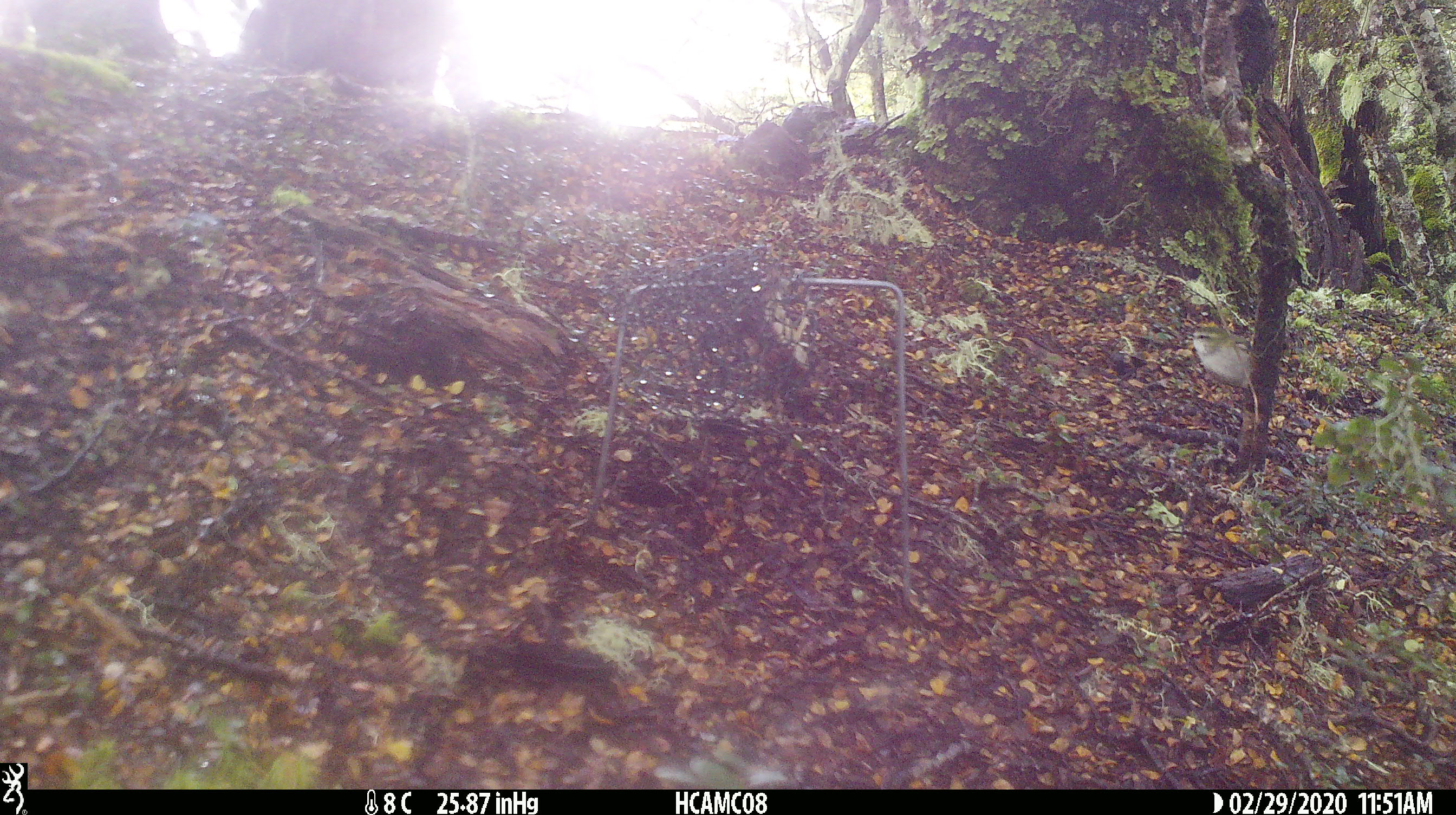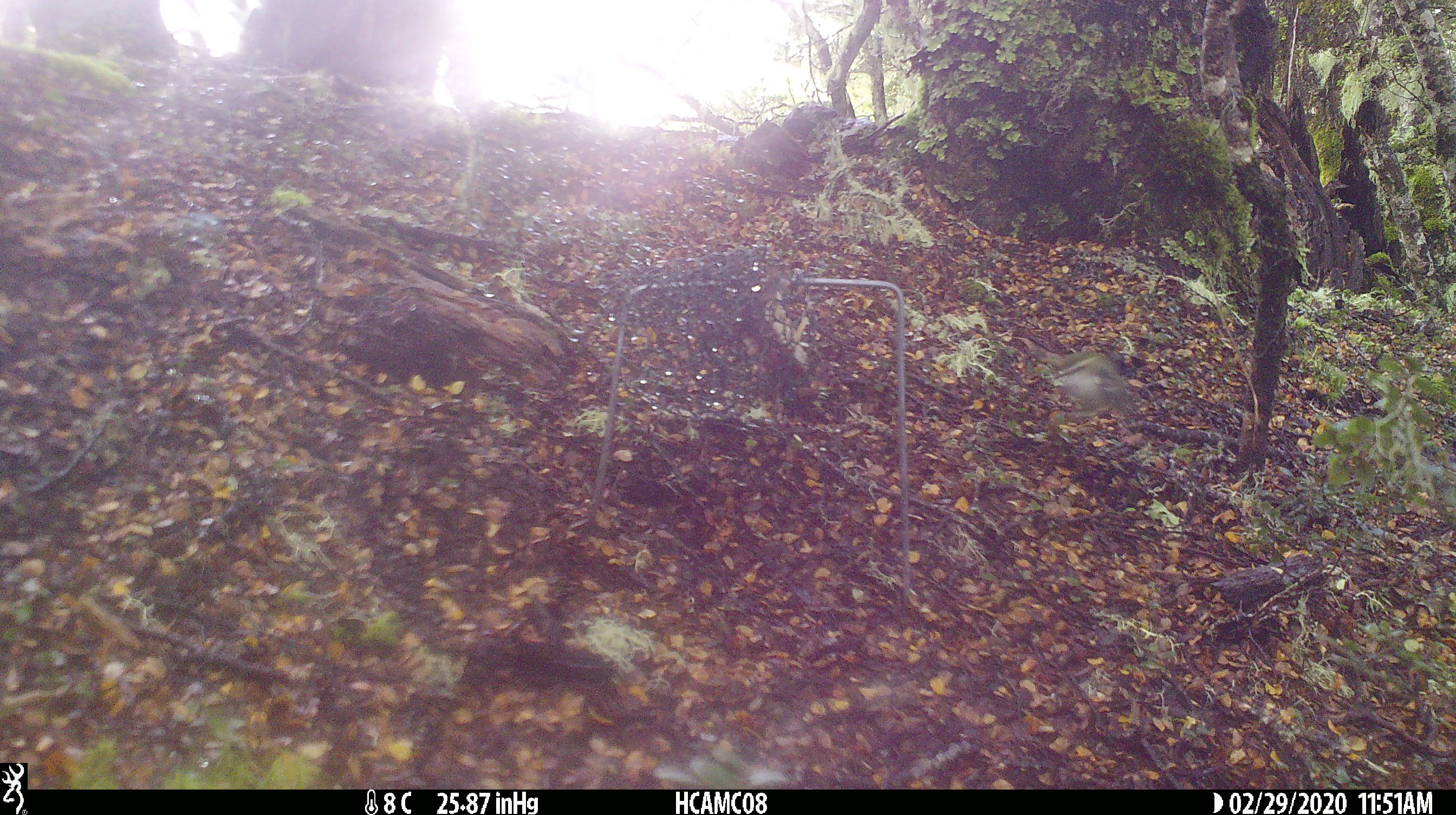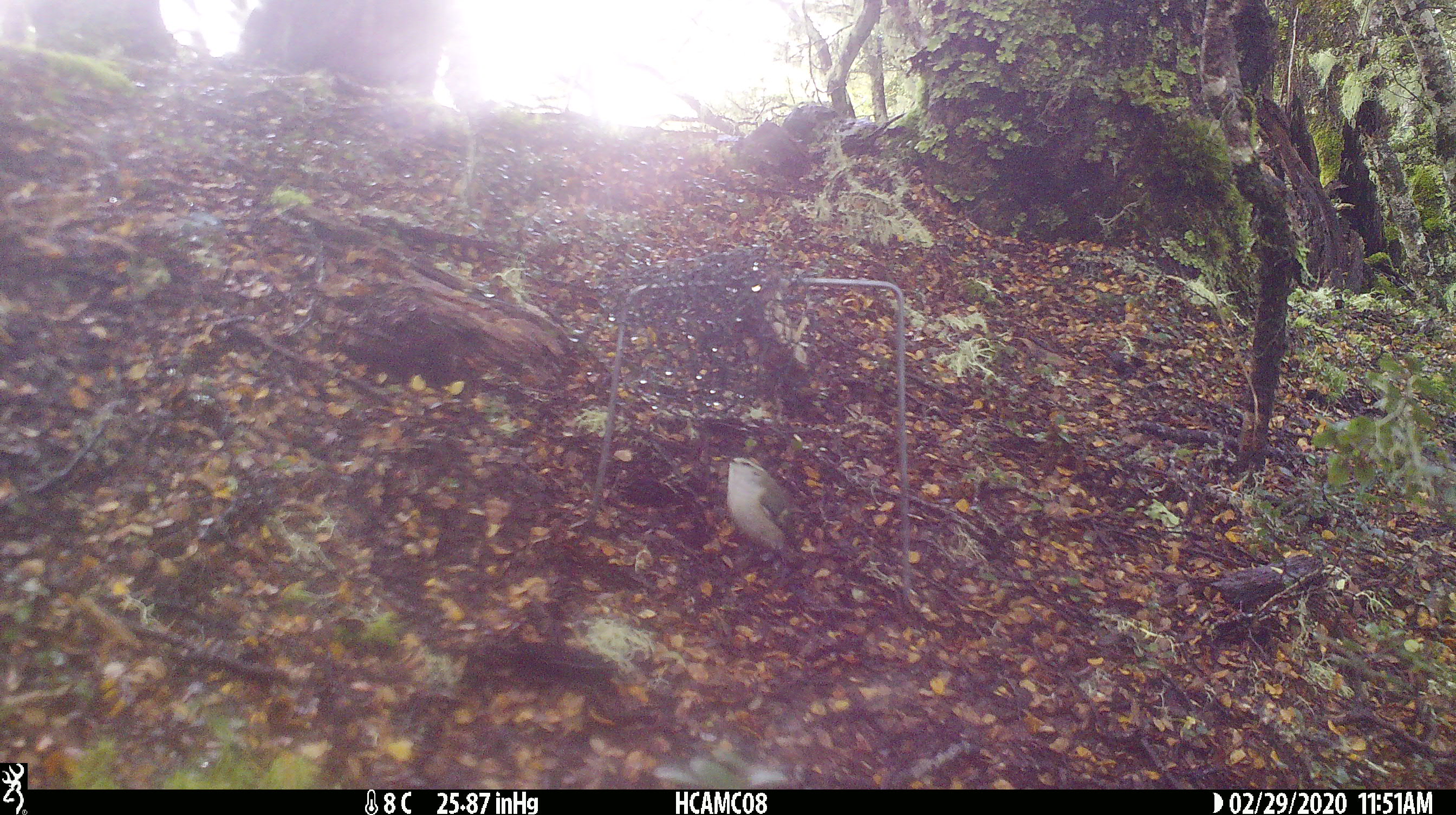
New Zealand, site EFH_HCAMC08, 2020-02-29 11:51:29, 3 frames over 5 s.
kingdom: Animalia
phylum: Chordata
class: Aves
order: Passeriformes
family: Acanthisittidae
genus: Acanthisitta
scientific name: Acanthisitta chloris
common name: rifleman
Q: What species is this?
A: Rifleman (Acanthisitta chloris).